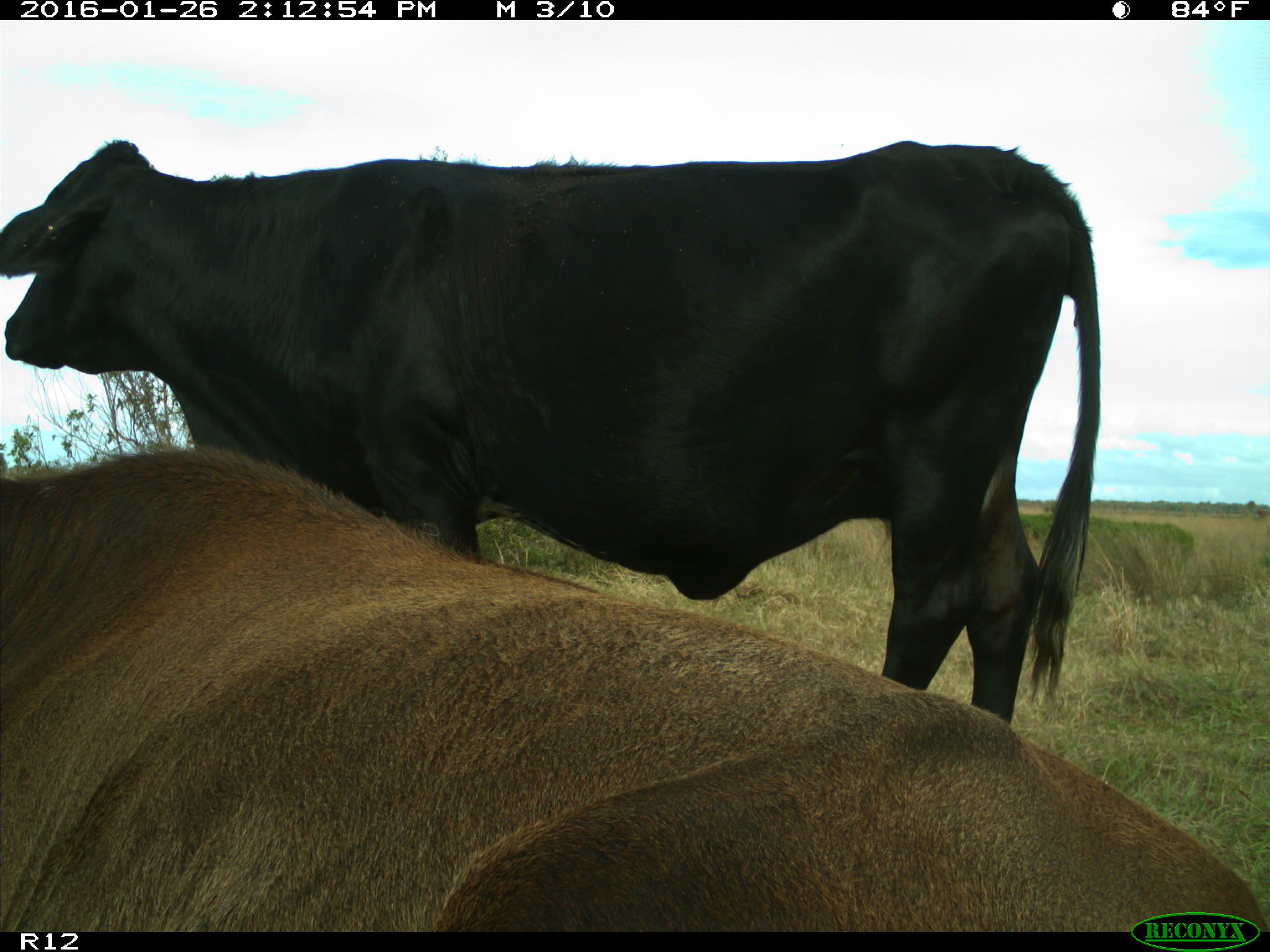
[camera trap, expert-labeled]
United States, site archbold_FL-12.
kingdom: Animalia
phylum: Chordata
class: Mammalia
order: Artiodactyla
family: Bovidae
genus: Bos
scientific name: Bos taurus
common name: domestic cow